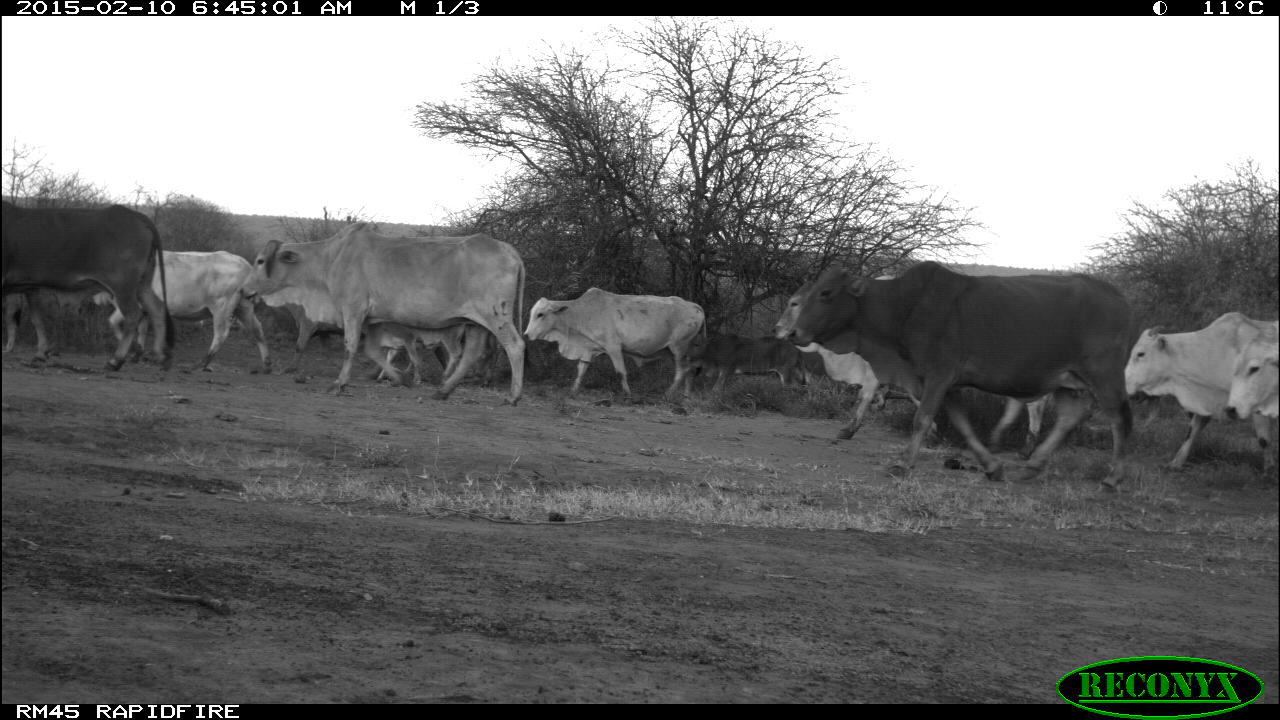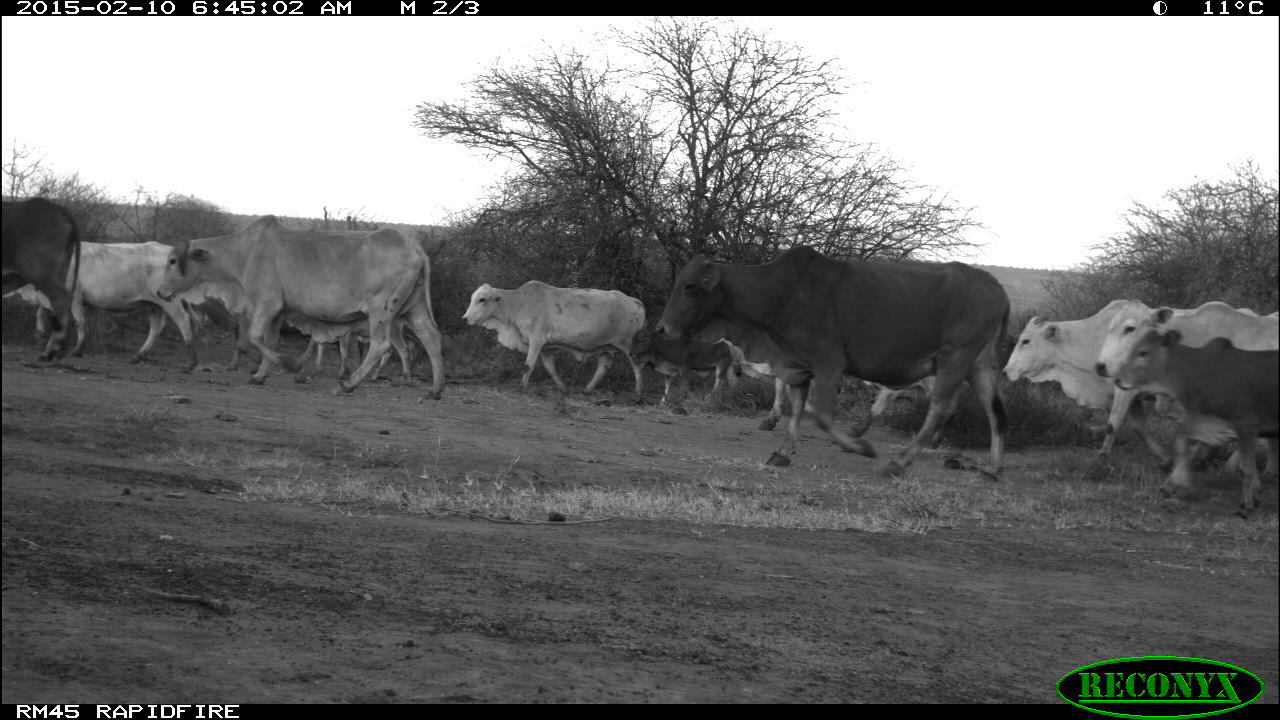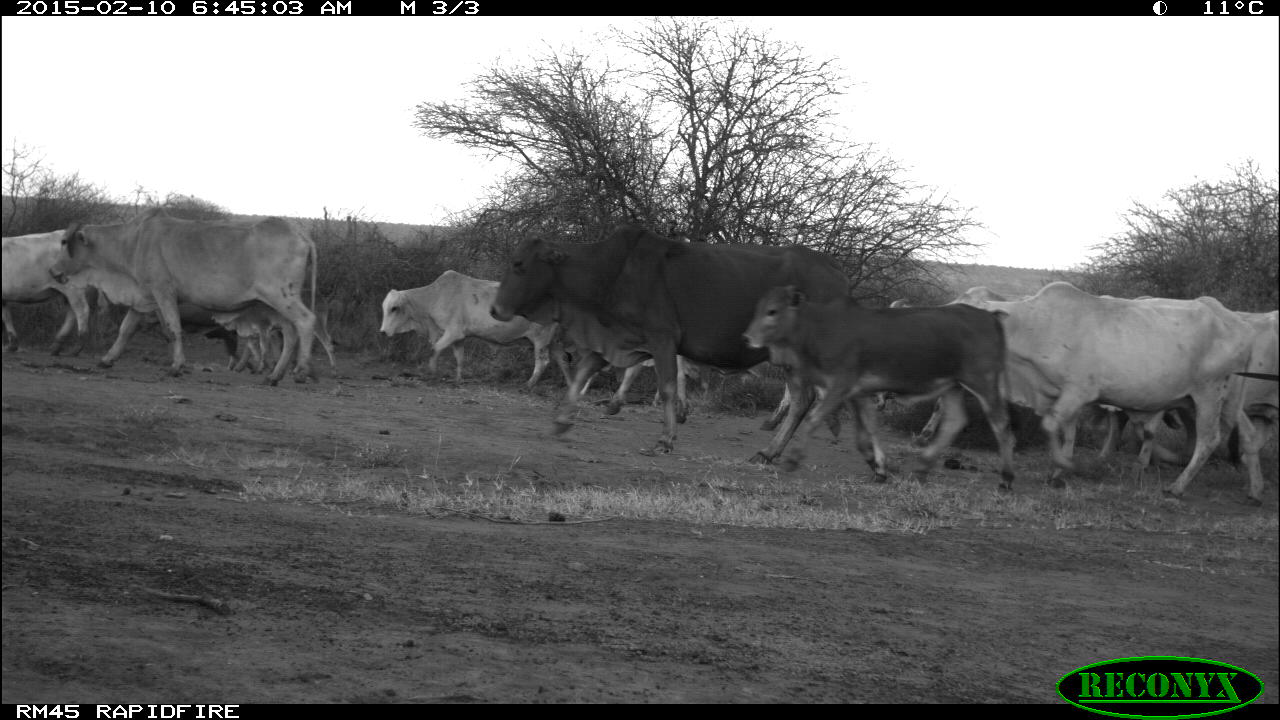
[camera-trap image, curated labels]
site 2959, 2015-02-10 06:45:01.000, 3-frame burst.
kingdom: Animalia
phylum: Chordata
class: Mammalia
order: Artiodactyla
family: Bovidae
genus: Bos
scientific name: Bos taurus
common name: domestic cattle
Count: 14.